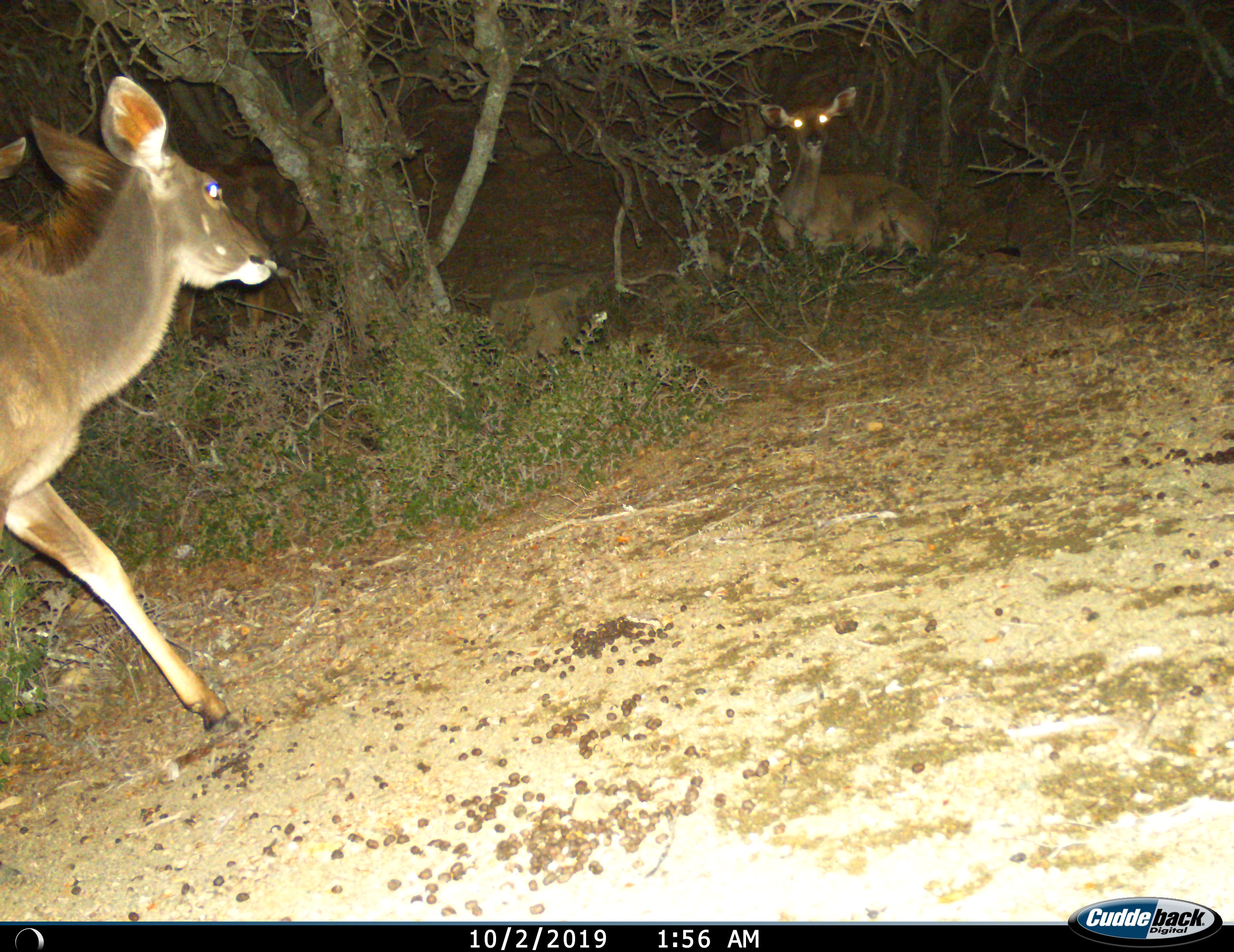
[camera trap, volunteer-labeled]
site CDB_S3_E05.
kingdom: Animalia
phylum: Chordata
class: Mammalia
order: Artiodactyla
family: Bovidae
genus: Tragelaphus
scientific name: Tragelaphus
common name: kudu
Kudu (Tragelaphus), count 3. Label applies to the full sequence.